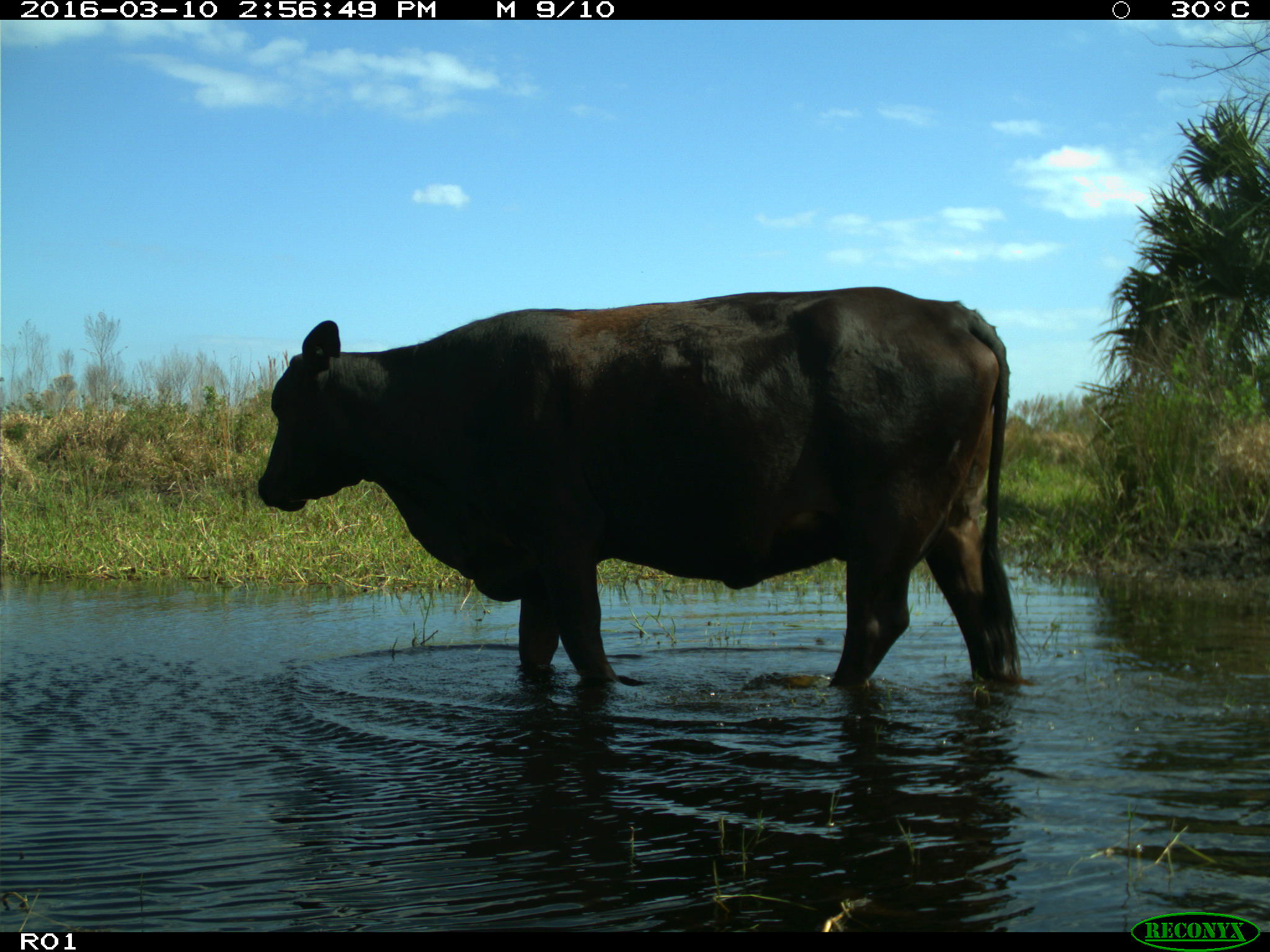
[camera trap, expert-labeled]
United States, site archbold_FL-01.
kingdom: Animalia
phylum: Chordata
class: Mammalia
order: Artiodactyla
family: Bovidae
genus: Bos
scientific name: Bos taurus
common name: domestic cow